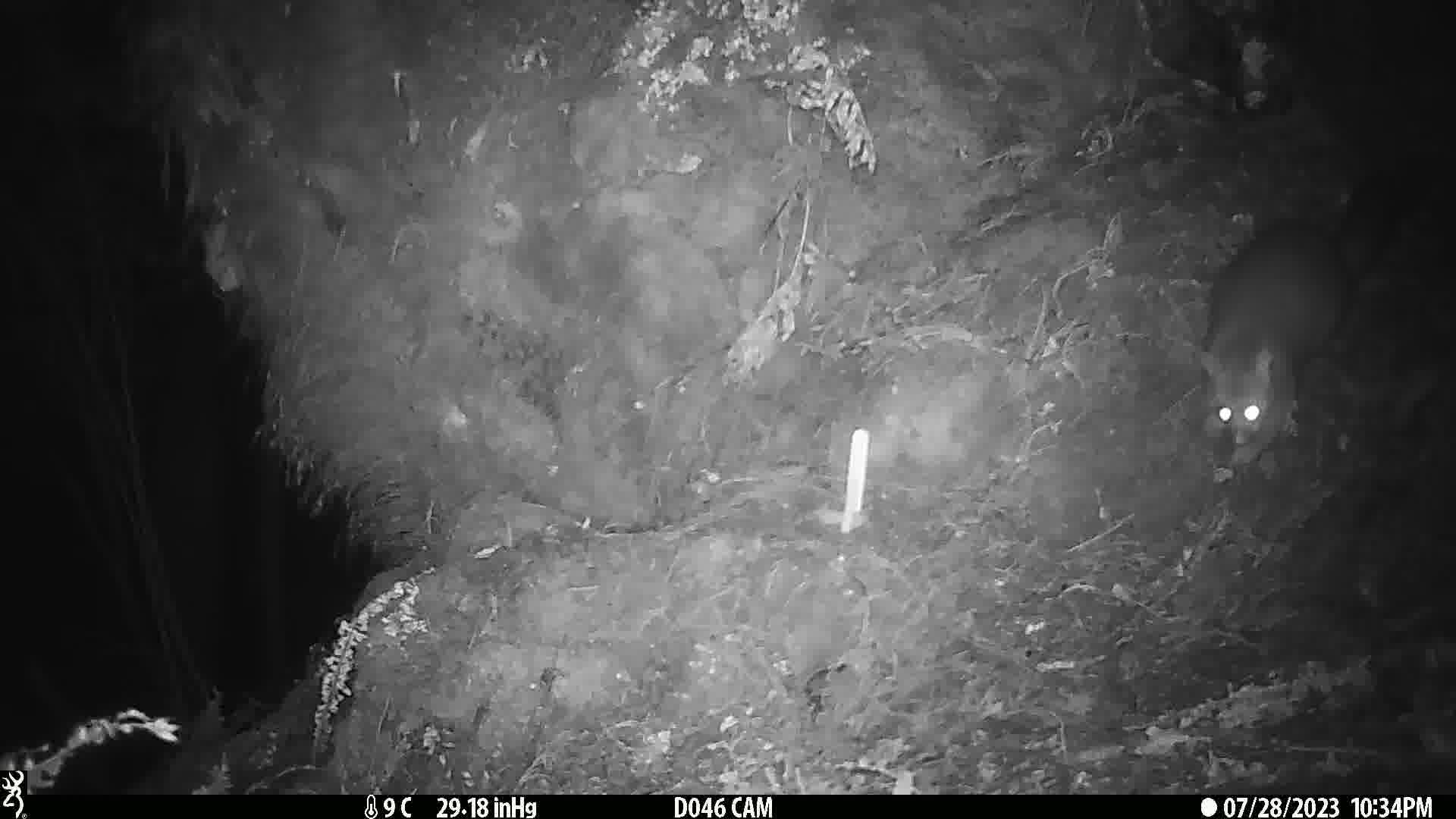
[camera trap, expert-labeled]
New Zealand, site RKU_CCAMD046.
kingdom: Animalia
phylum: Chordata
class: Mammalia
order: Diprotodontia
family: Phalangeridae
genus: Trichosurus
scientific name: Trichosurus vulpecula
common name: common brushtail possum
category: possum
Possum (common brushtail possum) (Trichosurus vulpecula).